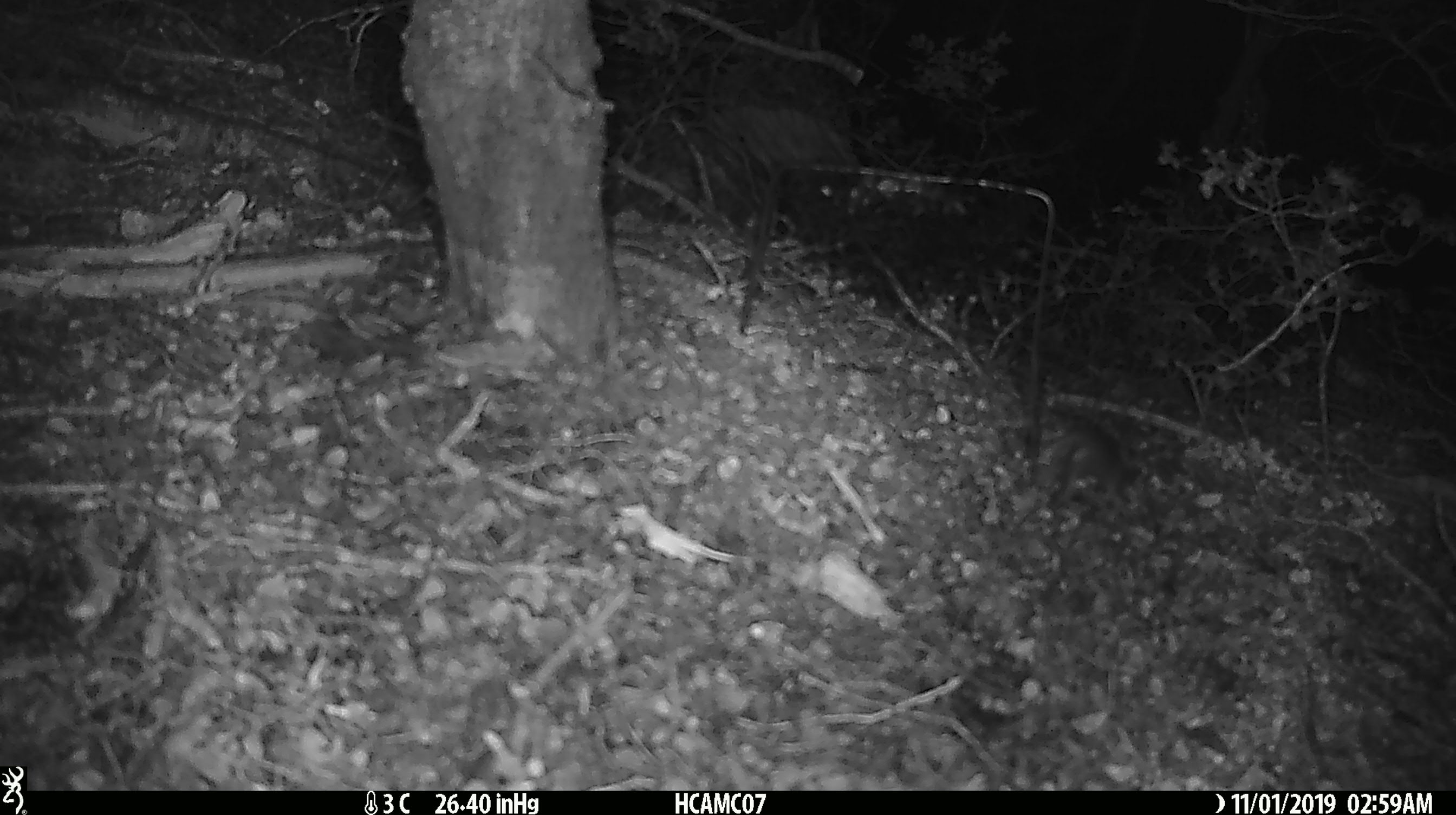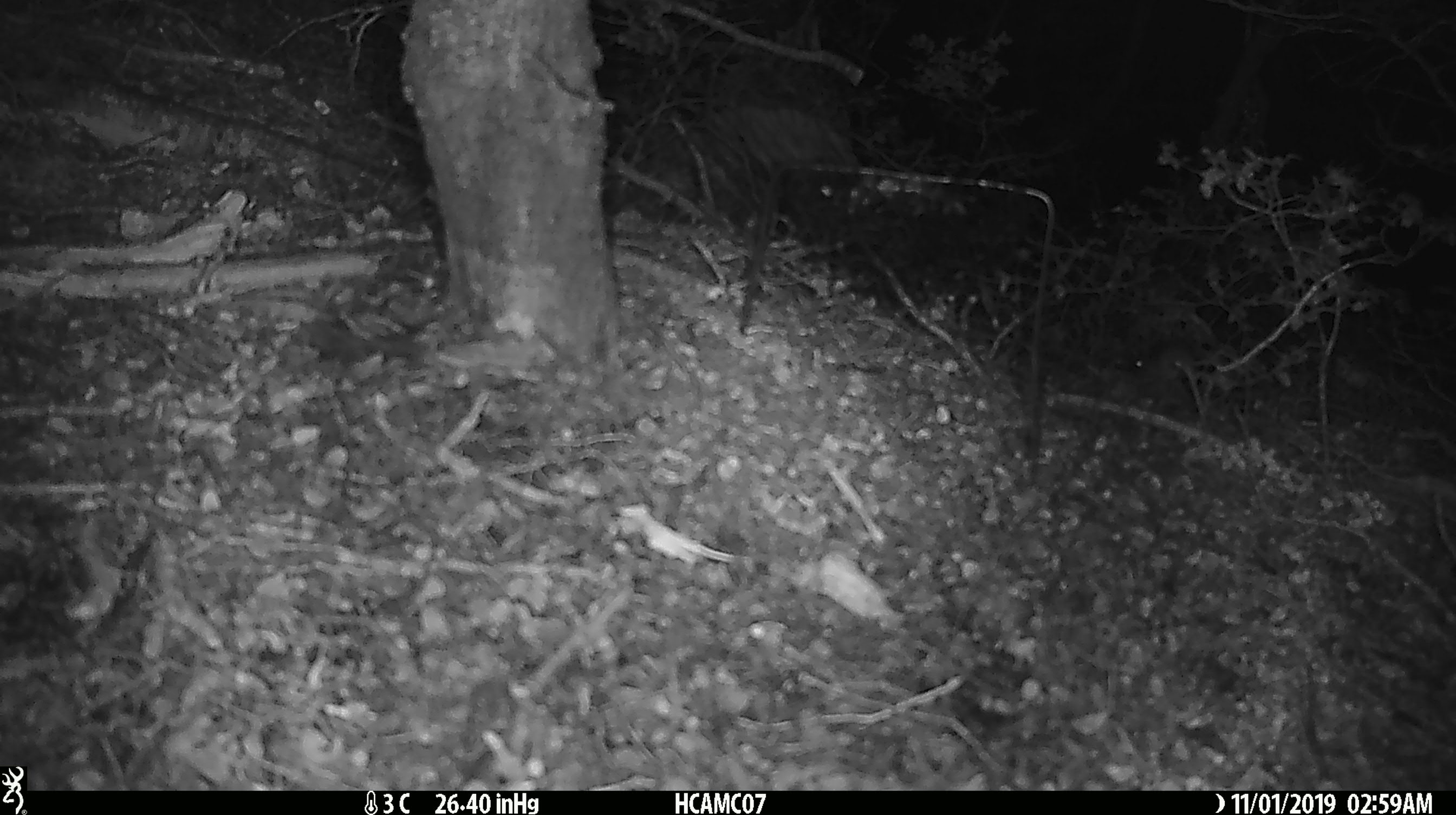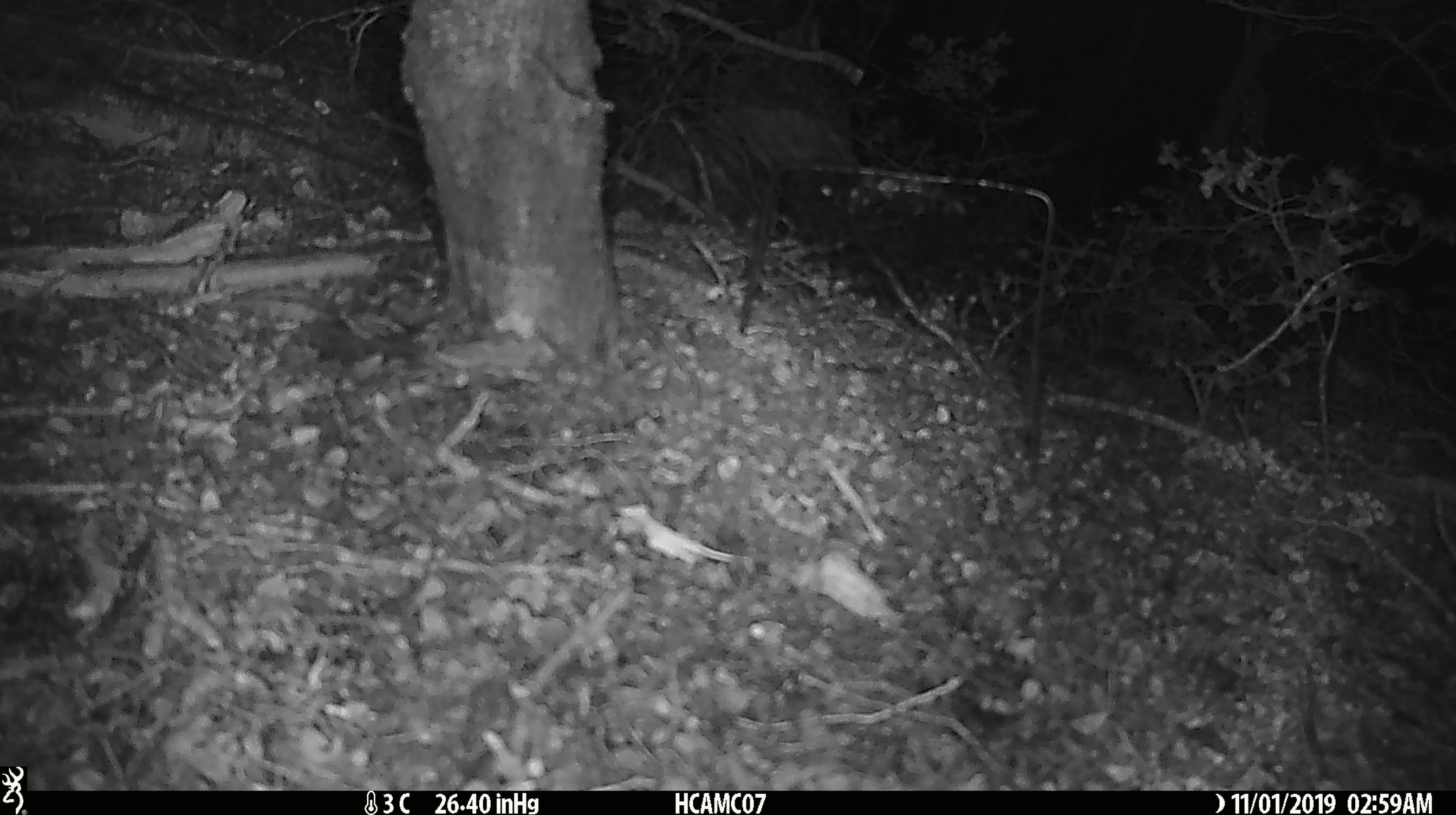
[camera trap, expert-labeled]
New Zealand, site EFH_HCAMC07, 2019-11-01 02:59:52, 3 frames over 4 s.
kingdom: Animalia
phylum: Chordata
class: Mammalia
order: Rodentia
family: Muridae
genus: Mus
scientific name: Mus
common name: mouse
Mouse (Mus).